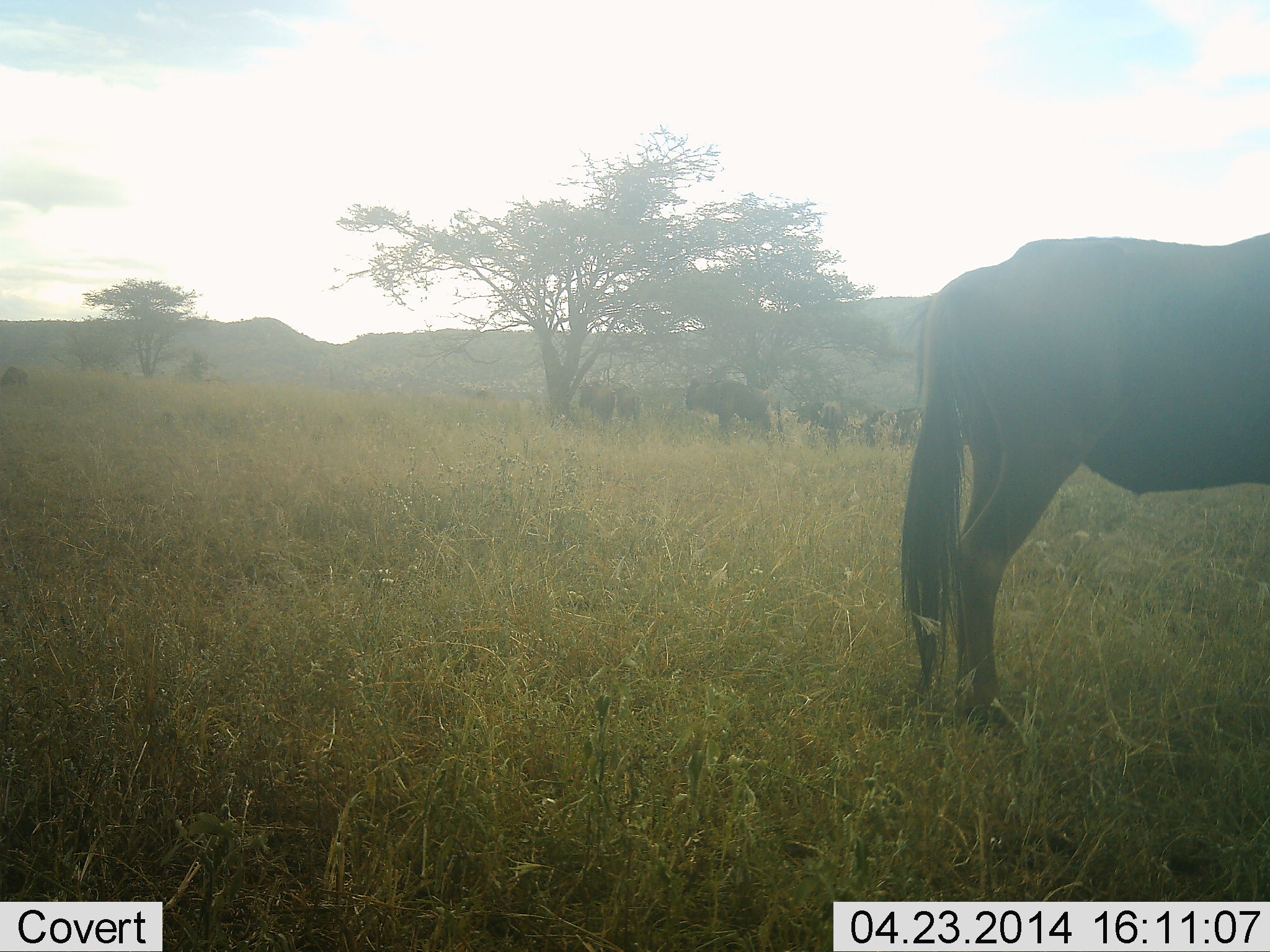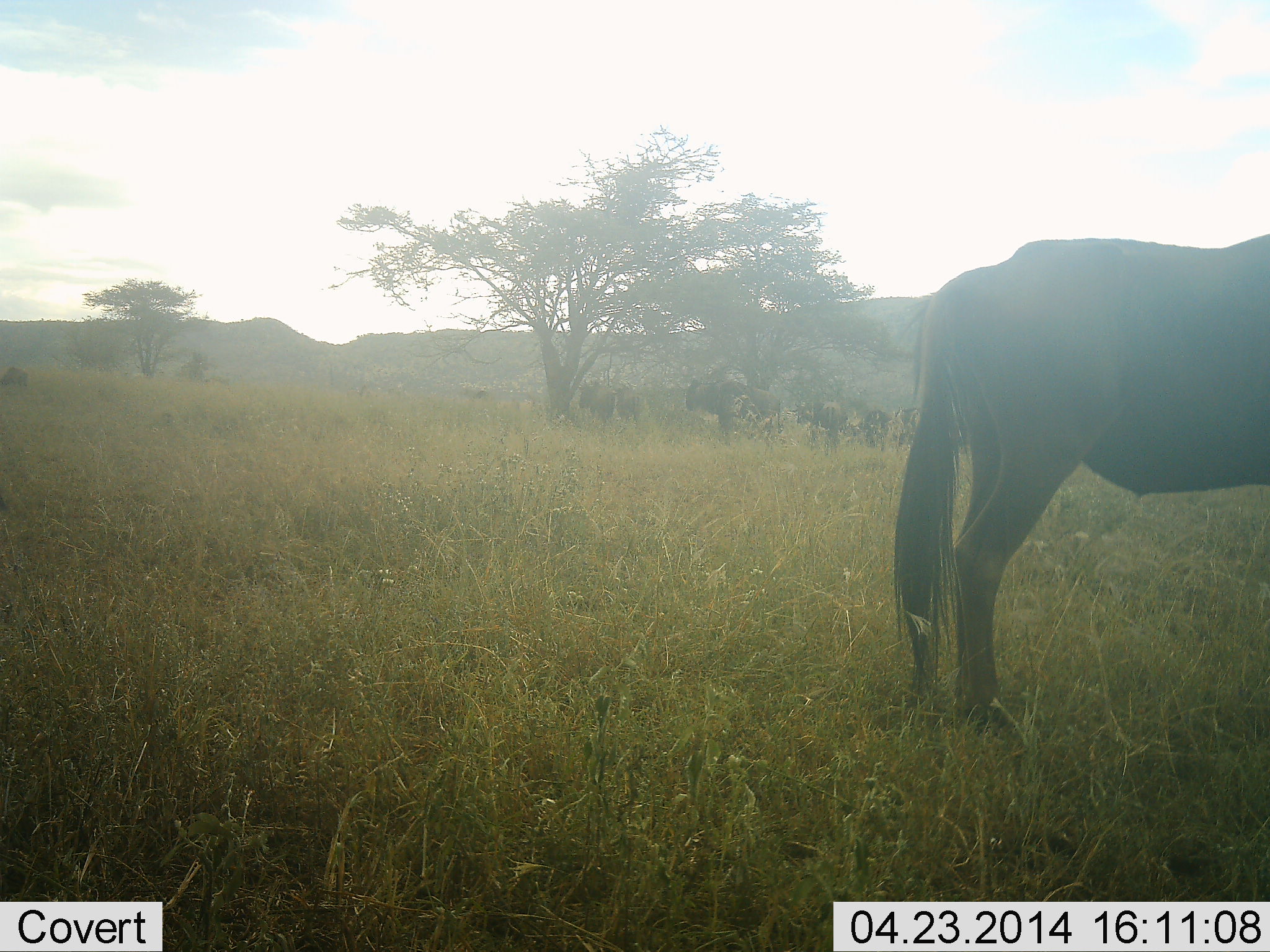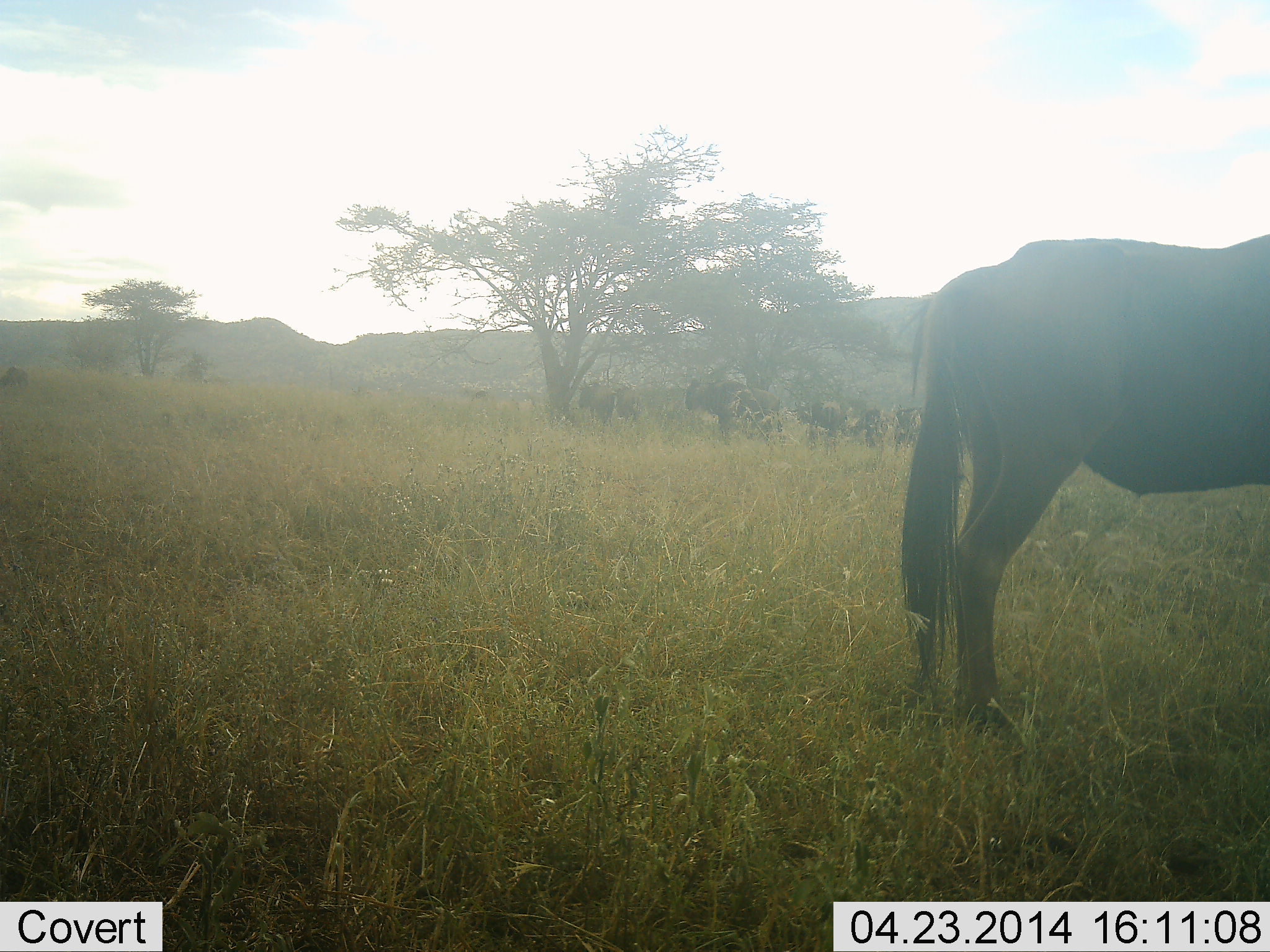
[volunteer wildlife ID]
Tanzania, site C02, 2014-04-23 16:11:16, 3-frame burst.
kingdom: Animalia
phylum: Chordata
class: Mammalia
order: Artiodactyla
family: Bovidae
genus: Connochaetes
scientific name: Connochaetes taurinus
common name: blue wildebeest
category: wildebeest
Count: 6.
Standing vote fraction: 90%.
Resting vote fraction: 20%.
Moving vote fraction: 0%.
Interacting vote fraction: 0%.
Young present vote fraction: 0%.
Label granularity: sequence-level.